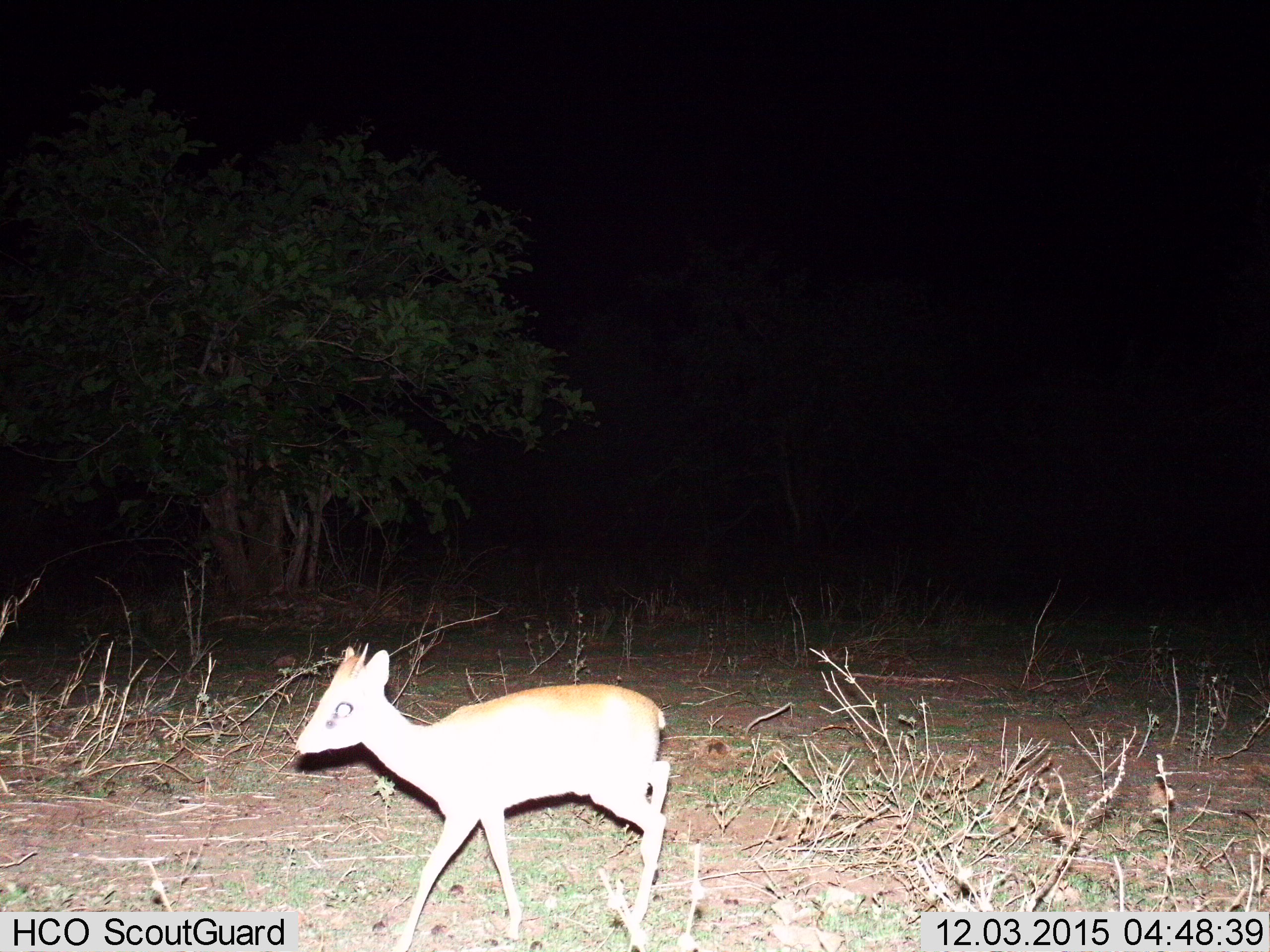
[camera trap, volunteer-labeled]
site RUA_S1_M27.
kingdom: Animalia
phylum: Chordata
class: Mammalia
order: Artiodactyla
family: Bovidae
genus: Madoqua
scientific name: Madoqua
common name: dik-dik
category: dikdik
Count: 1.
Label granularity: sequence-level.